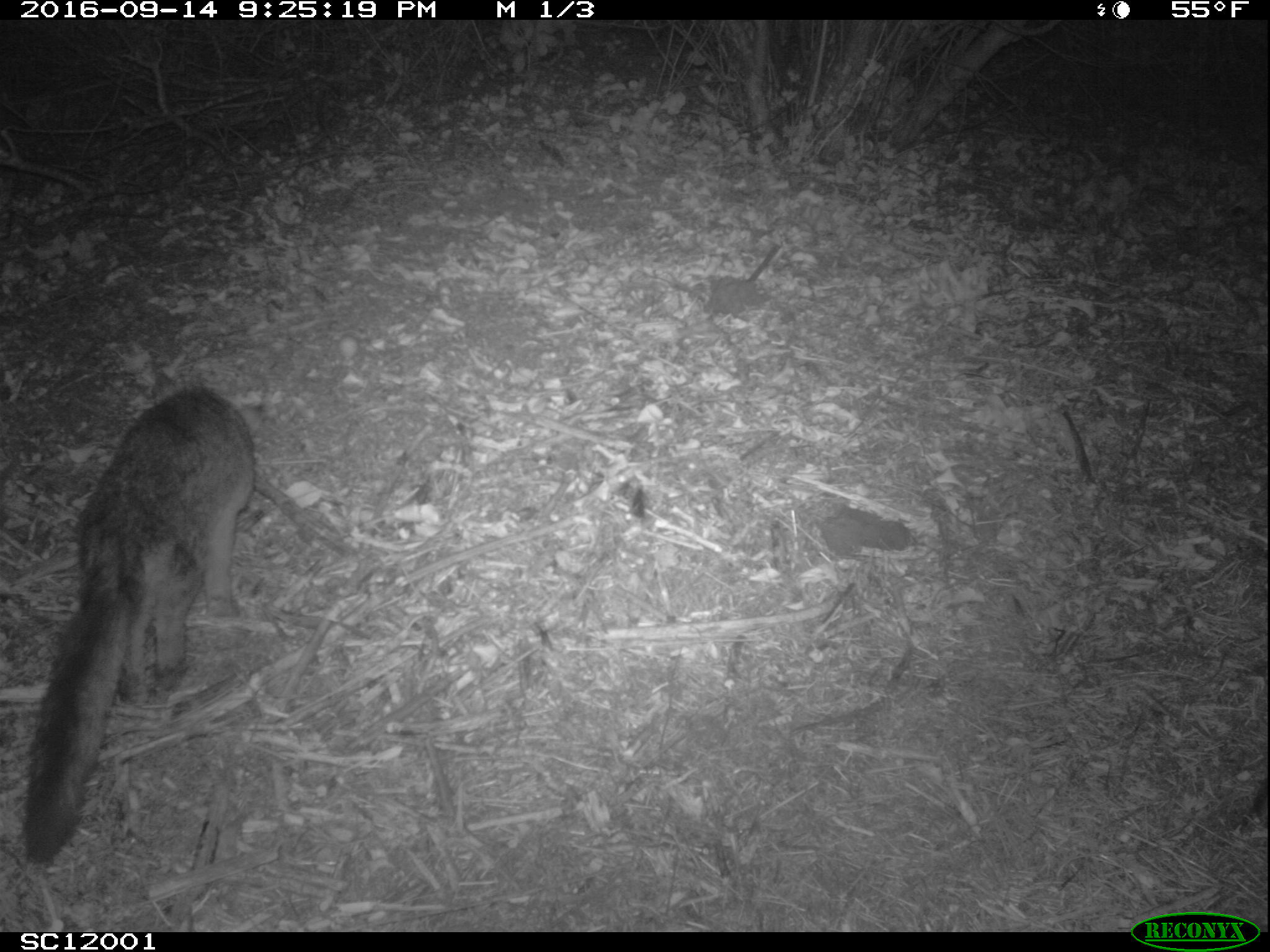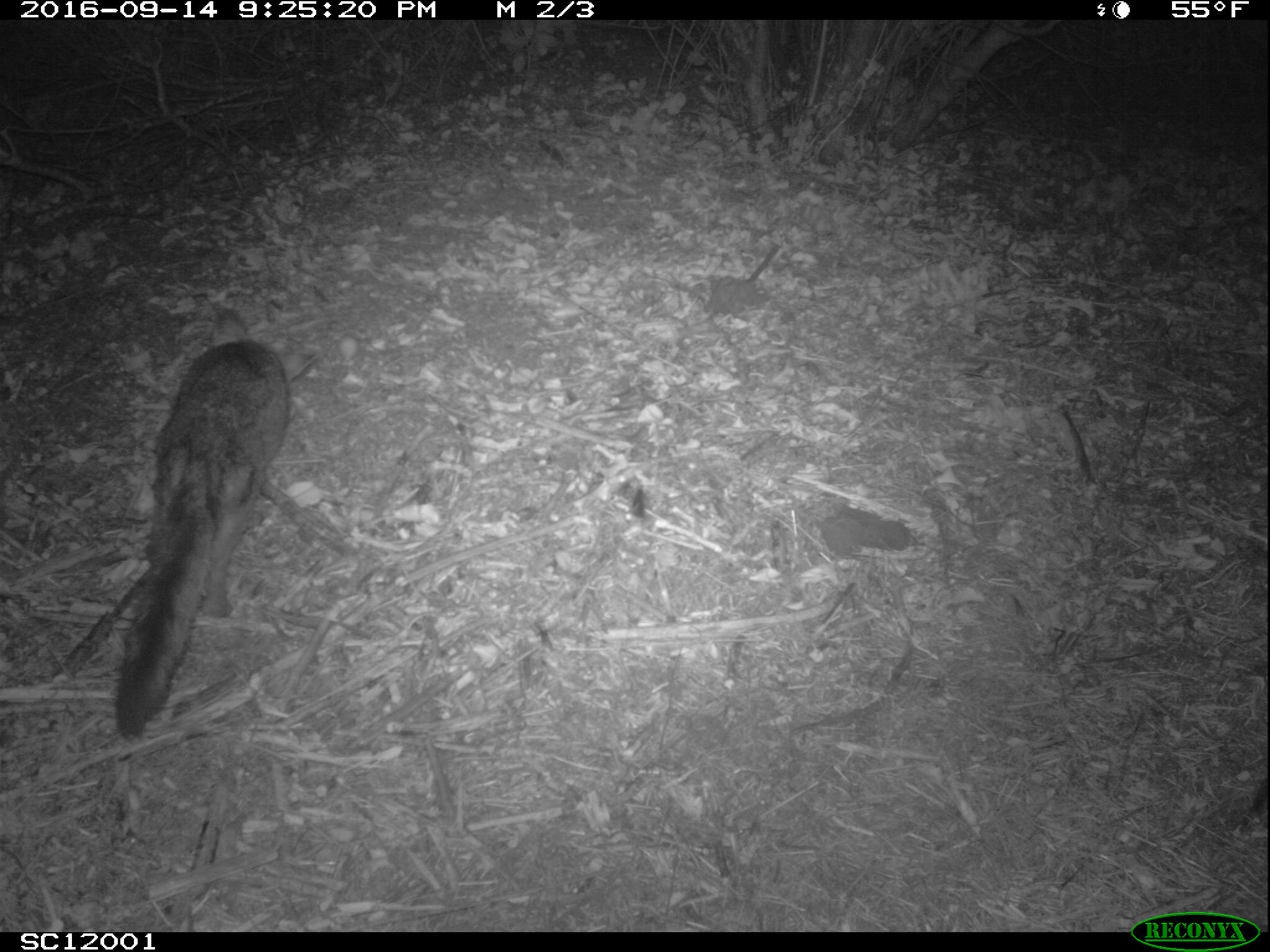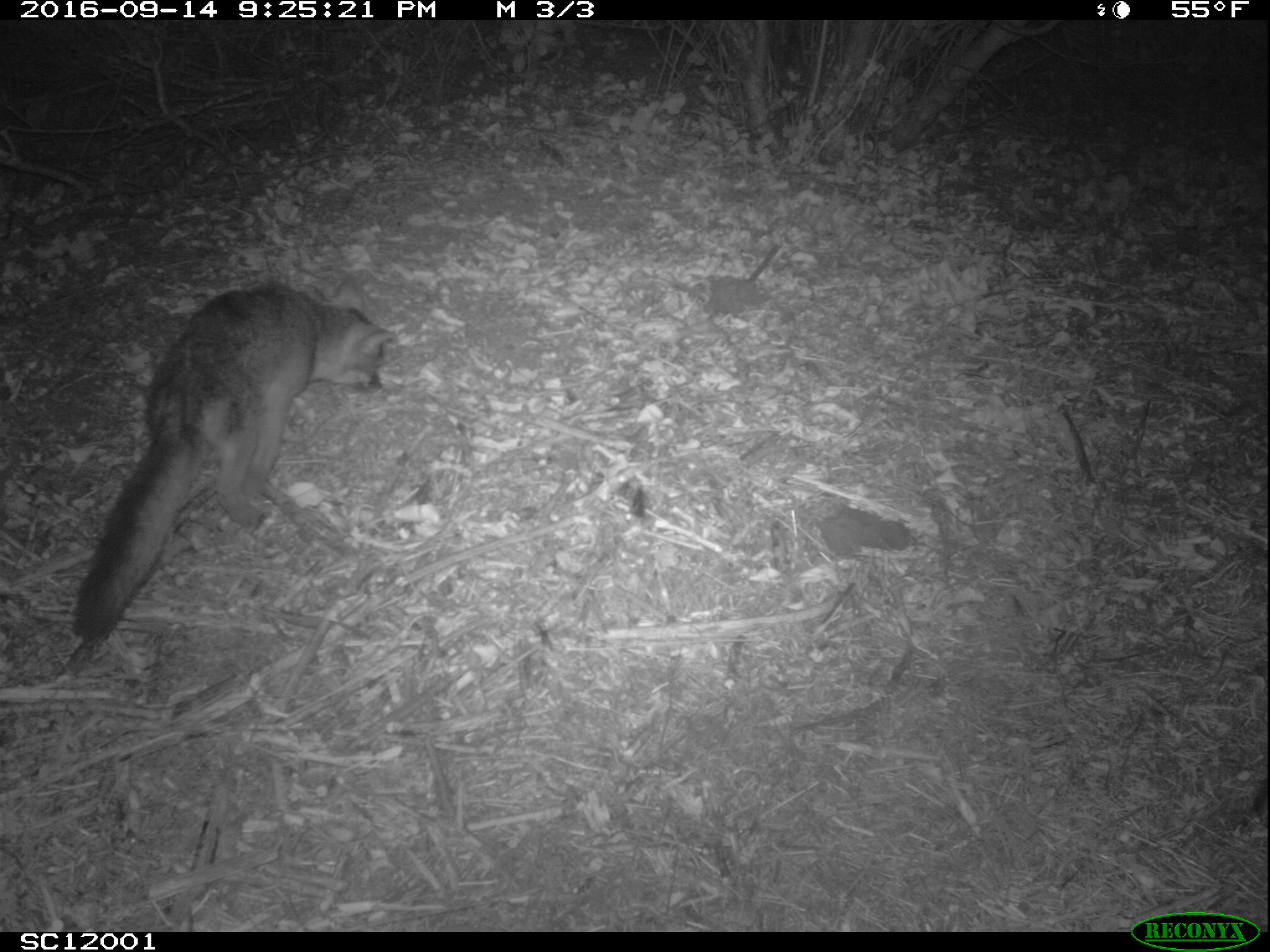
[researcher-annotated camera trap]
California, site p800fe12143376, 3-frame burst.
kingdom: Animalia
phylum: Chordata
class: Mammalia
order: Carnivora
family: Canidae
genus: Urocyon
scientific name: Urocyon littoralis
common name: island fox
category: fox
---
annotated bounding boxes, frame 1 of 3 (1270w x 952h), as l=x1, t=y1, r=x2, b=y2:
fox: l=0, t=384, r=255, b=866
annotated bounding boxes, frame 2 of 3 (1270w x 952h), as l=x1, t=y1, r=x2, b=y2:
fox: l=112, t=305, r=319, b=742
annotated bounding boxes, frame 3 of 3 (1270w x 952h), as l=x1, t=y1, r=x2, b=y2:
fox: l=71, t=280, r=398, b=639